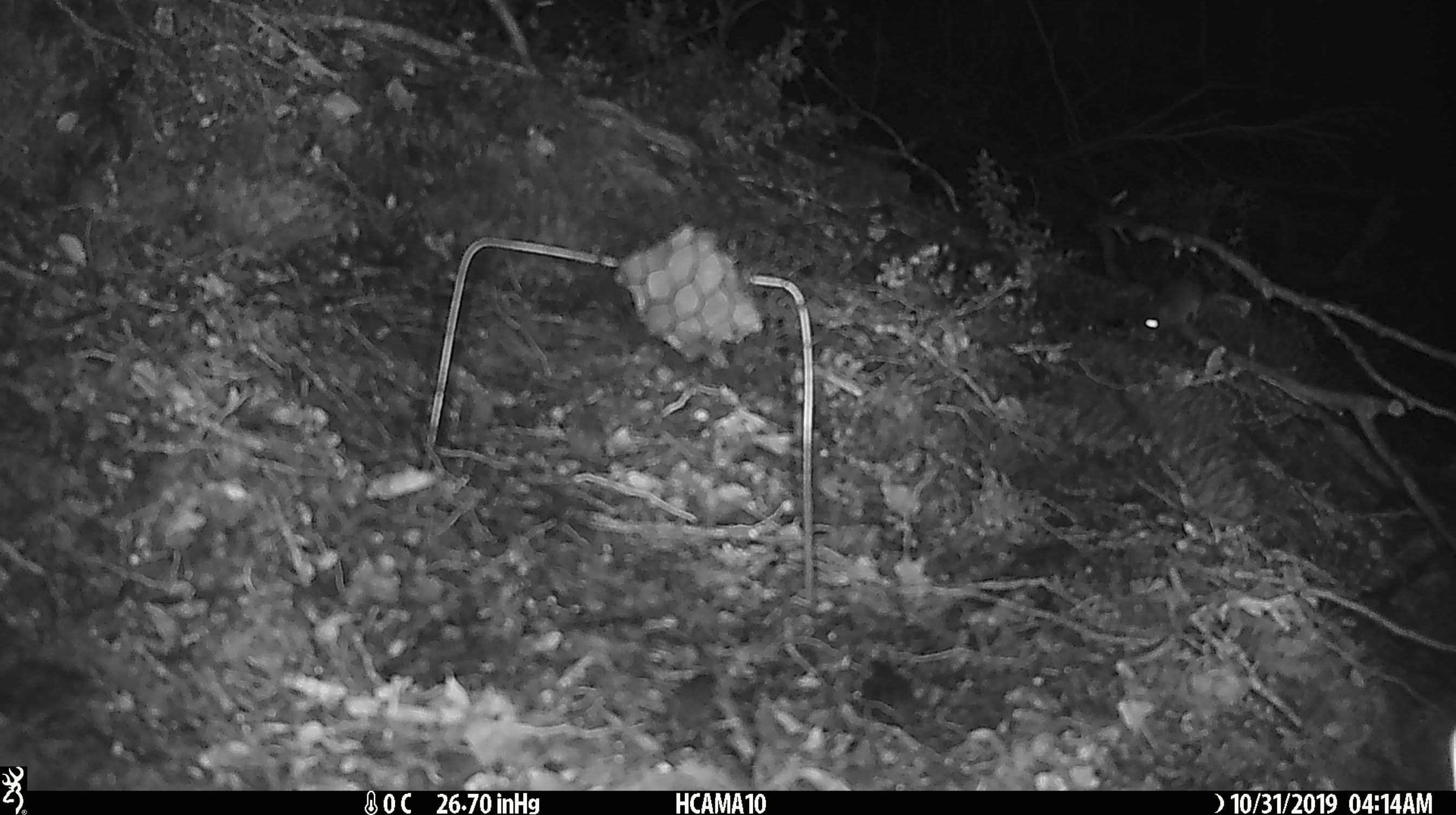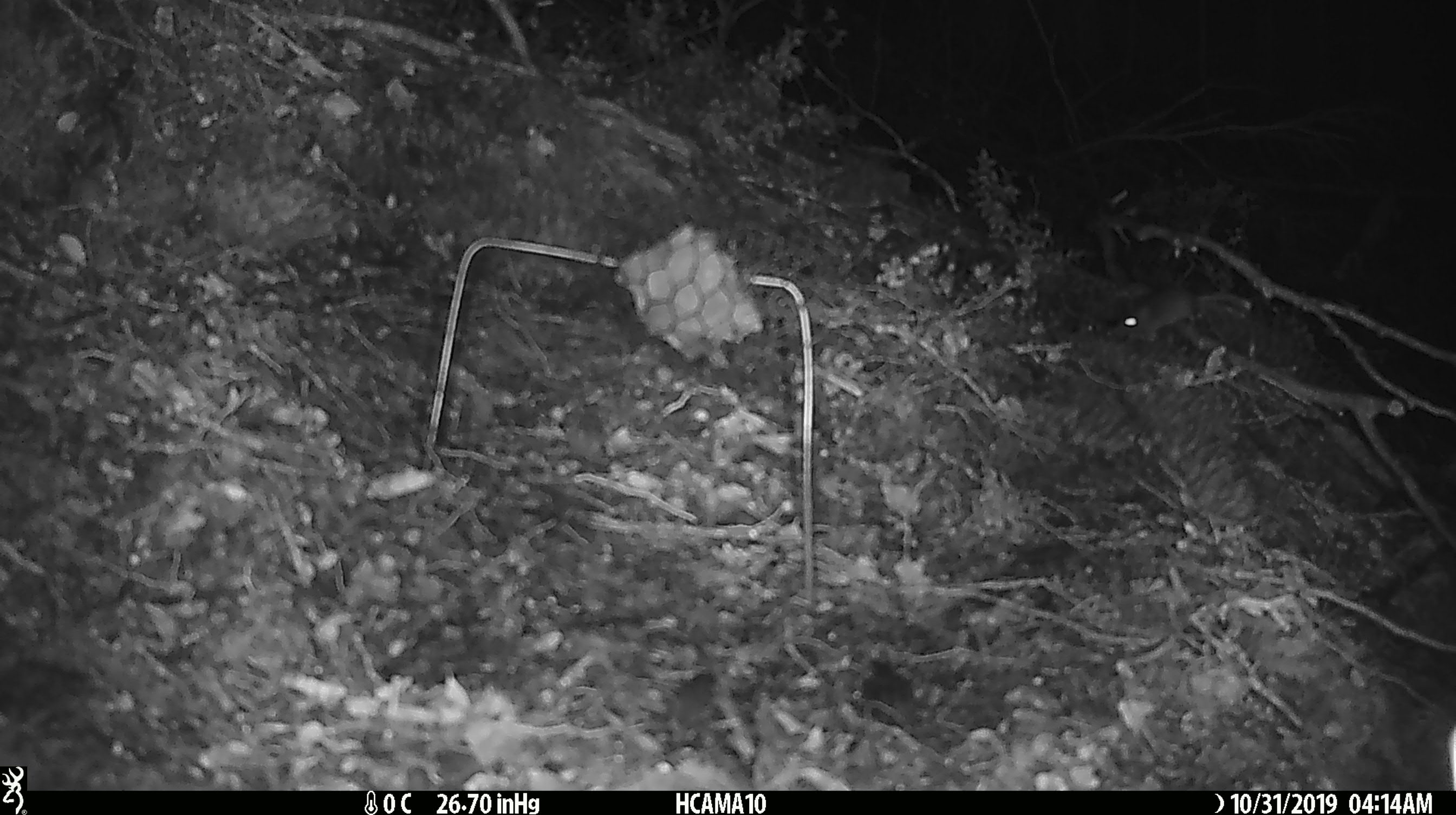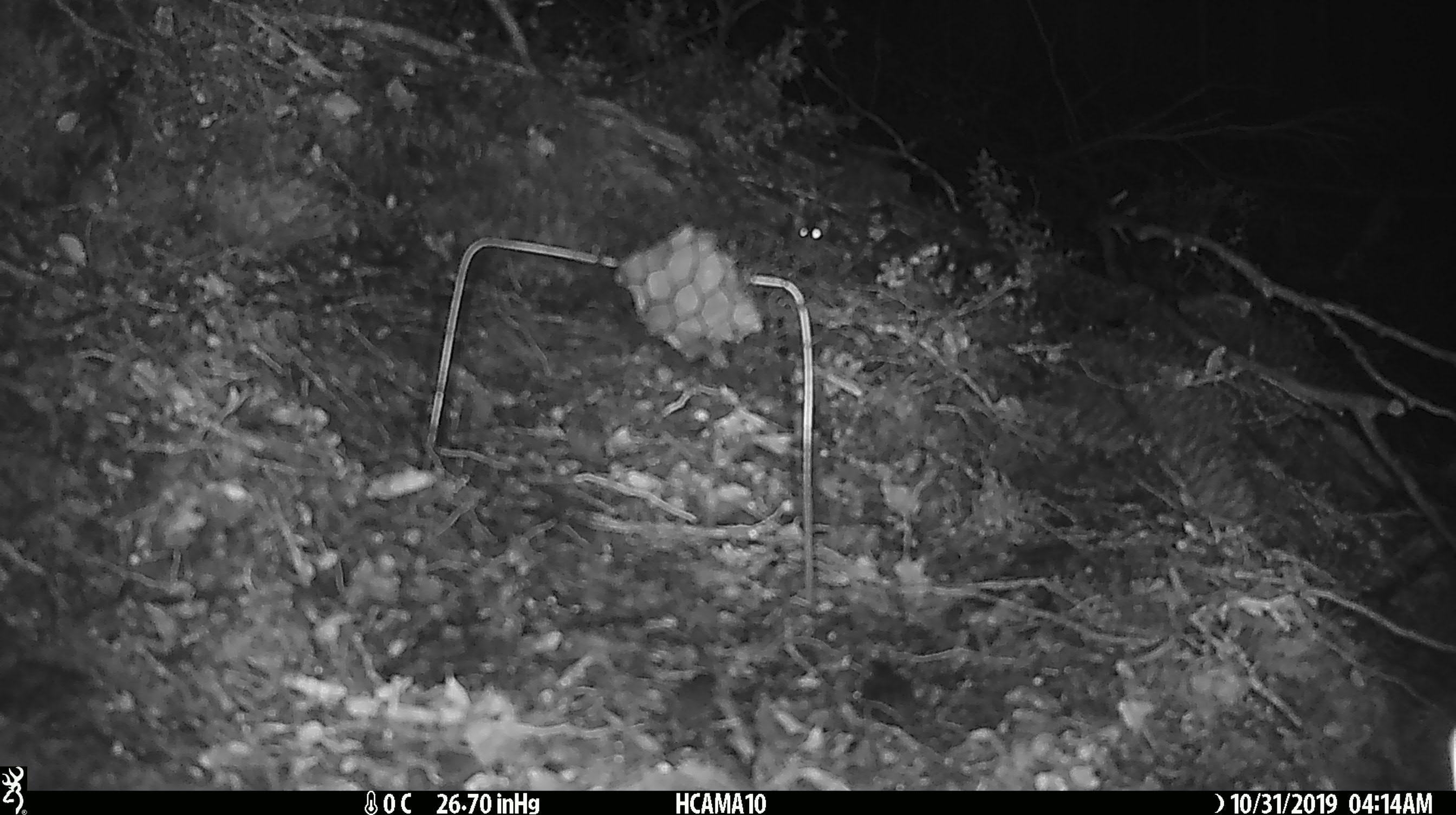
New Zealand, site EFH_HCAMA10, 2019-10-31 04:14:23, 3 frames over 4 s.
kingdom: Animalia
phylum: Chordata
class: Mammalia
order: Rodentia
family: Muridae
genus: Mus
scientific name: Mus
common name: mouse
Mouse (Mus).